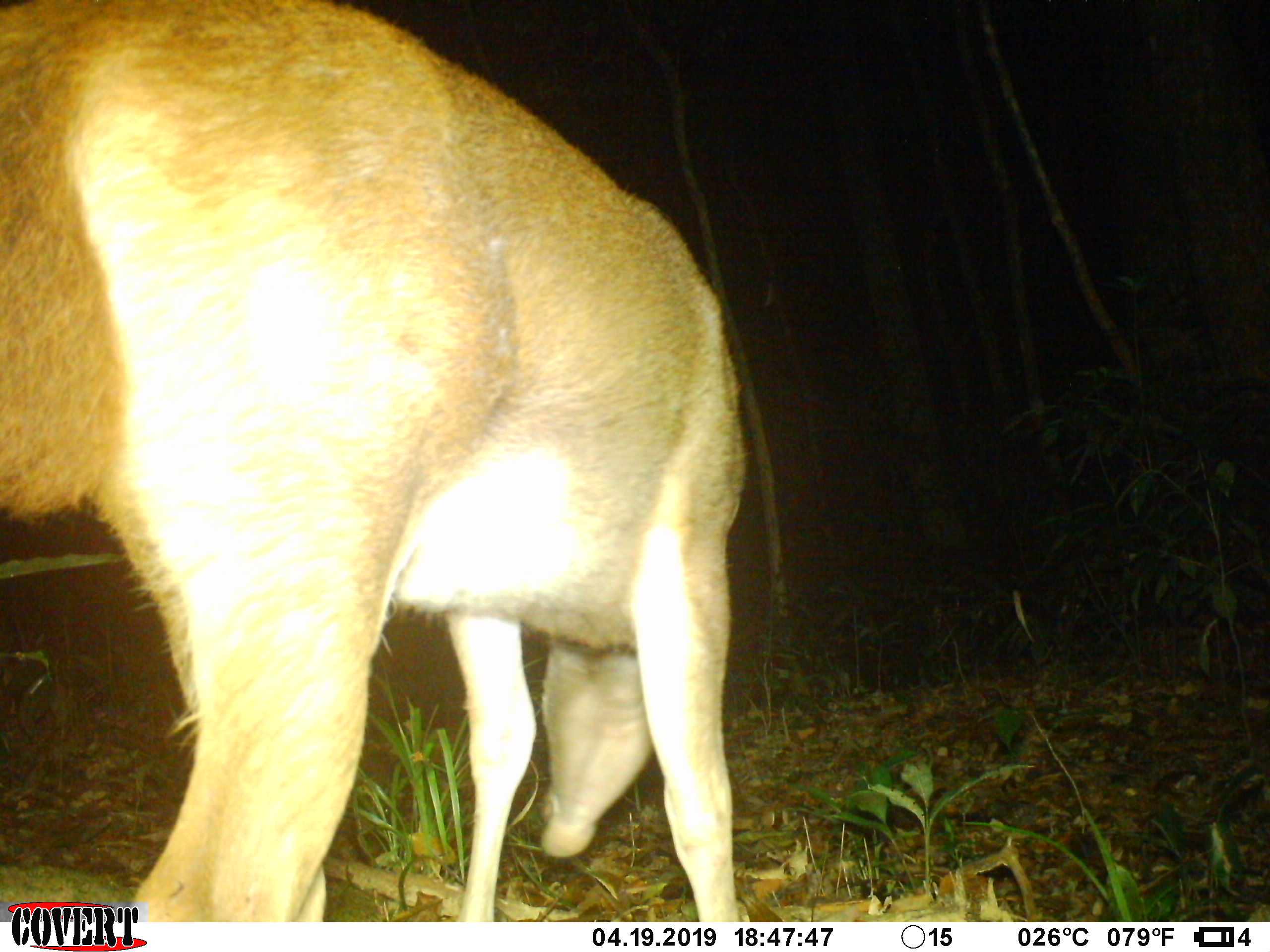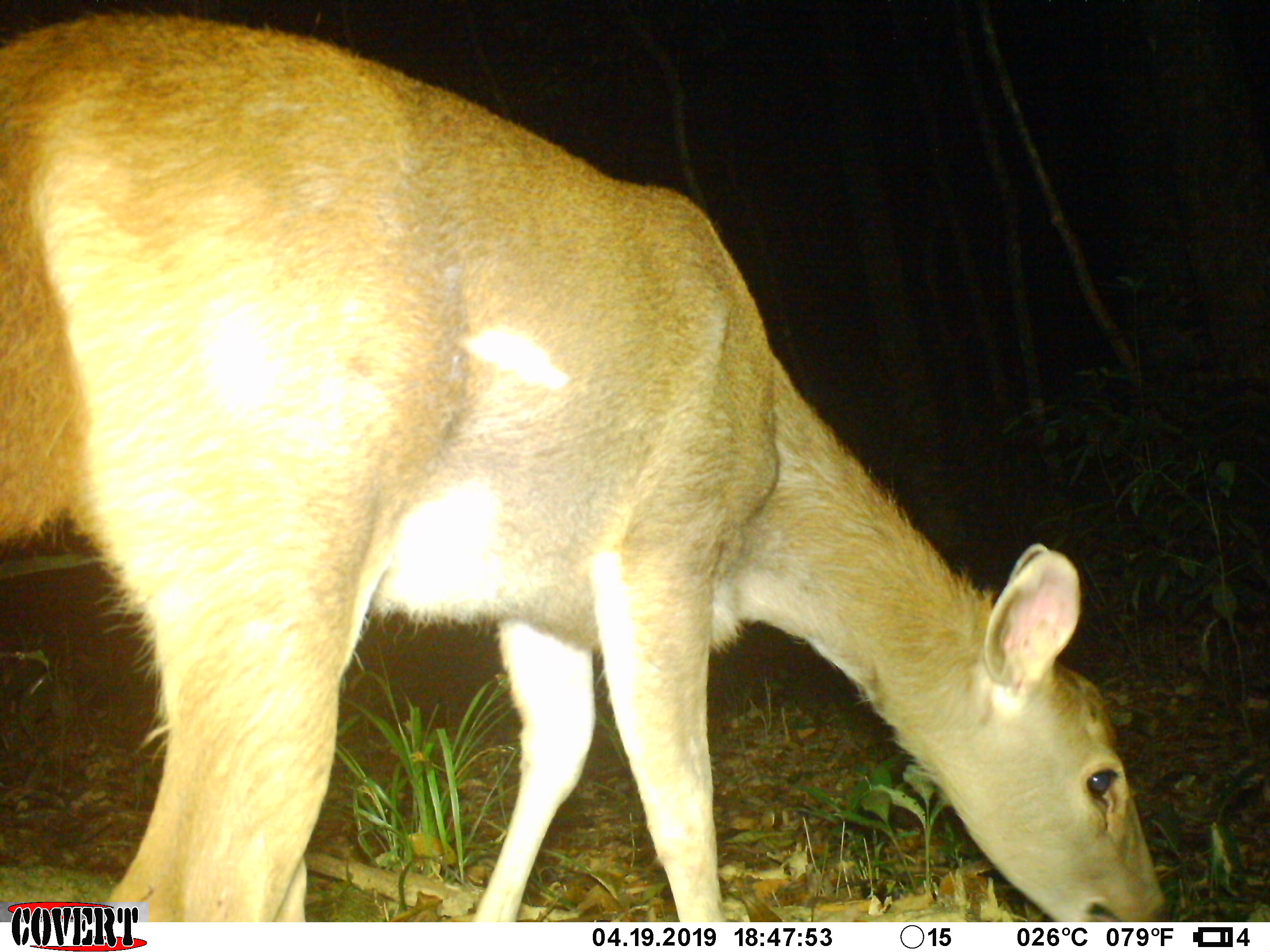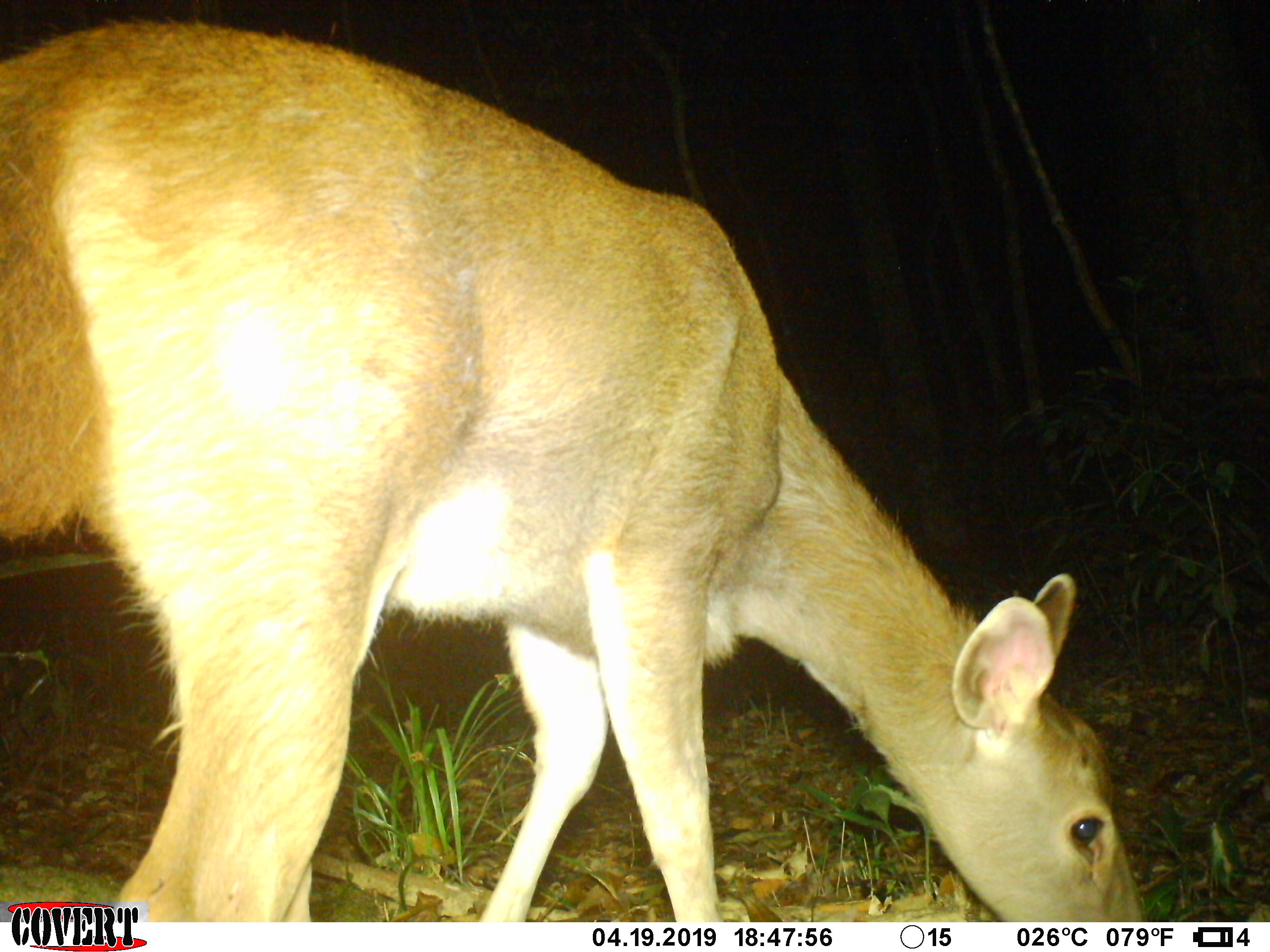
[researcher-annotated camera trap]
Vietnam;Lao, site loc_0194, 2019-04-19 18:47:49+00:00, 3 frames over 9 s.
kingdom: Animalia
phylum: Chordata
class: Mammalia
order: Artiodactyla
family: Cervidae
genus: Rusa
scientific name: Rusa unicolor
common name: sambar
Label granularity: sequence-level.